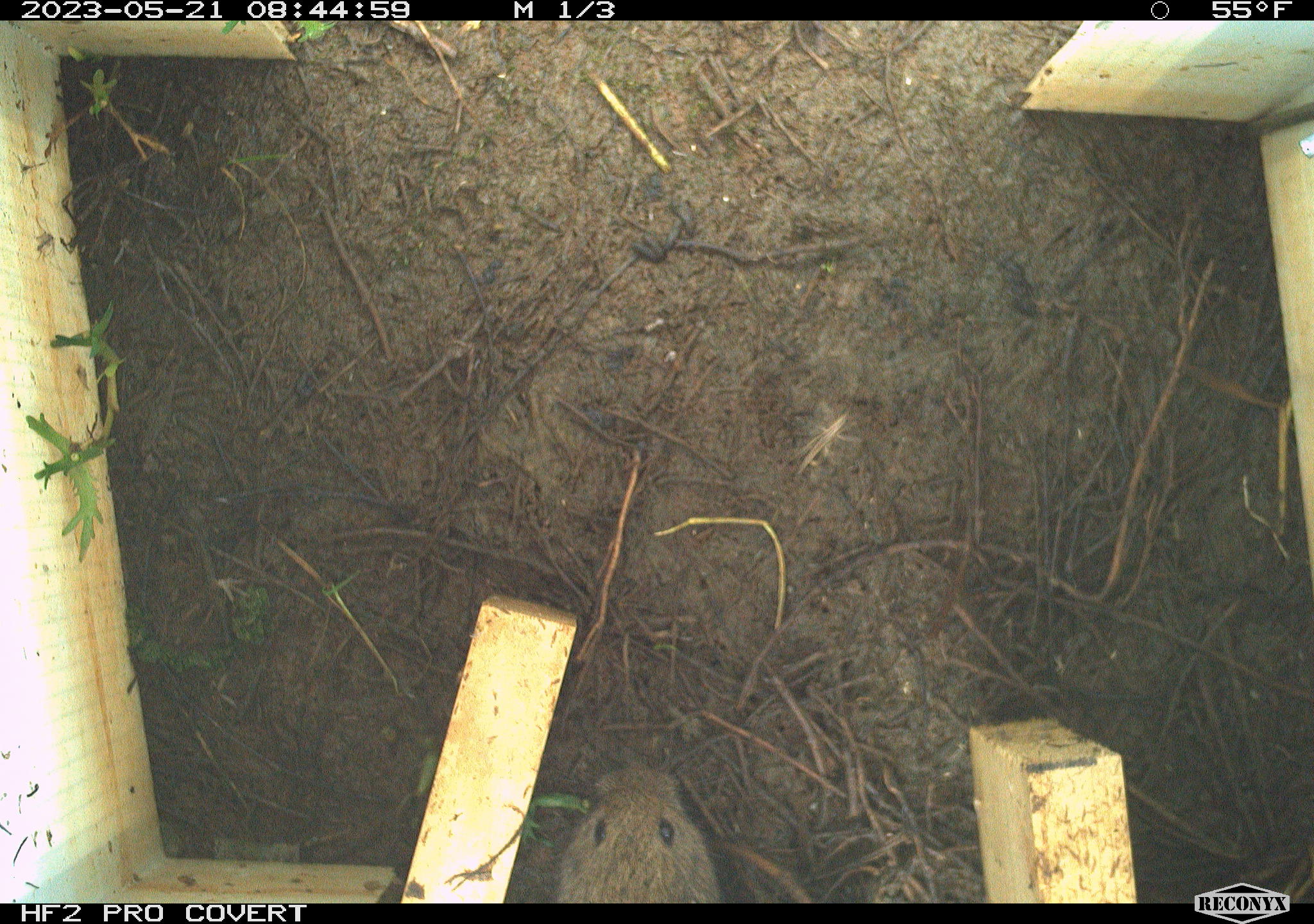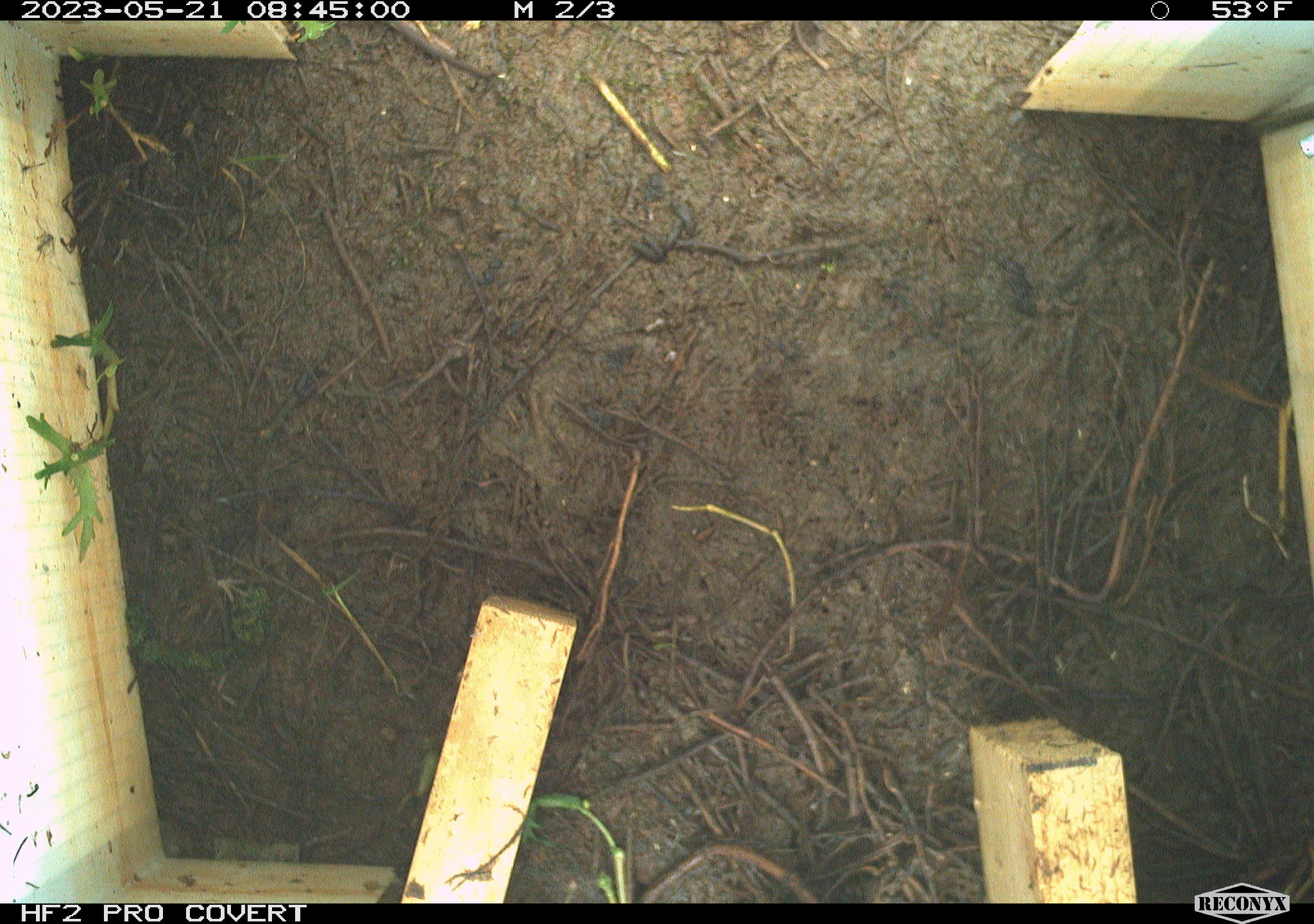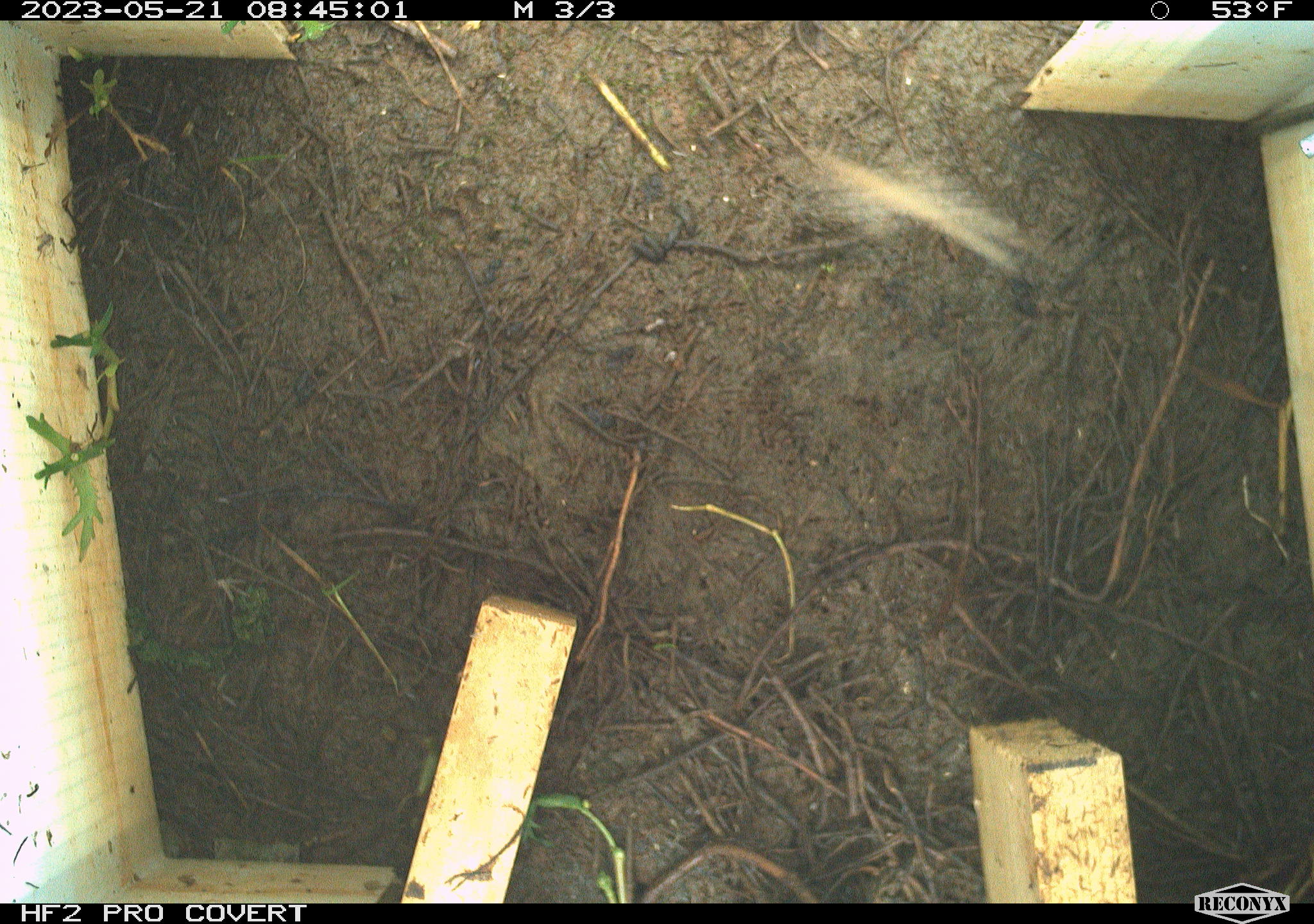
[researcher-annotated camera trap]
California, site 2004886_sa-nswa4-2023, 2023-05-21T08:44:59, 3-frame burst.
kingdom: Animalia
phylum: Chordata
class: Mammalia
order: Rodentia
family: Cricetidae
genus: Microtus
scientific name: Microtus californicus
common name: california vole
California vole (Microtus californicus).